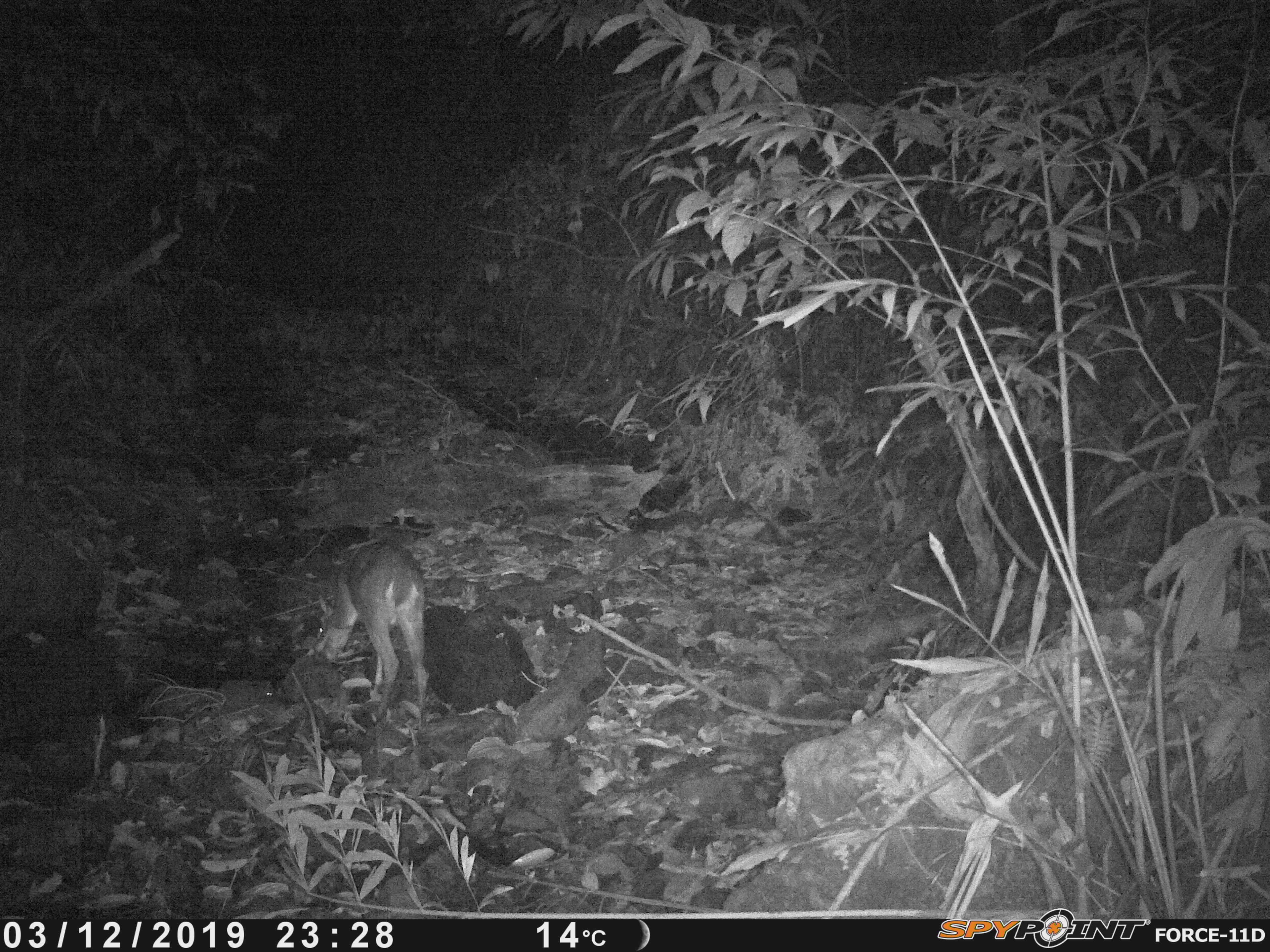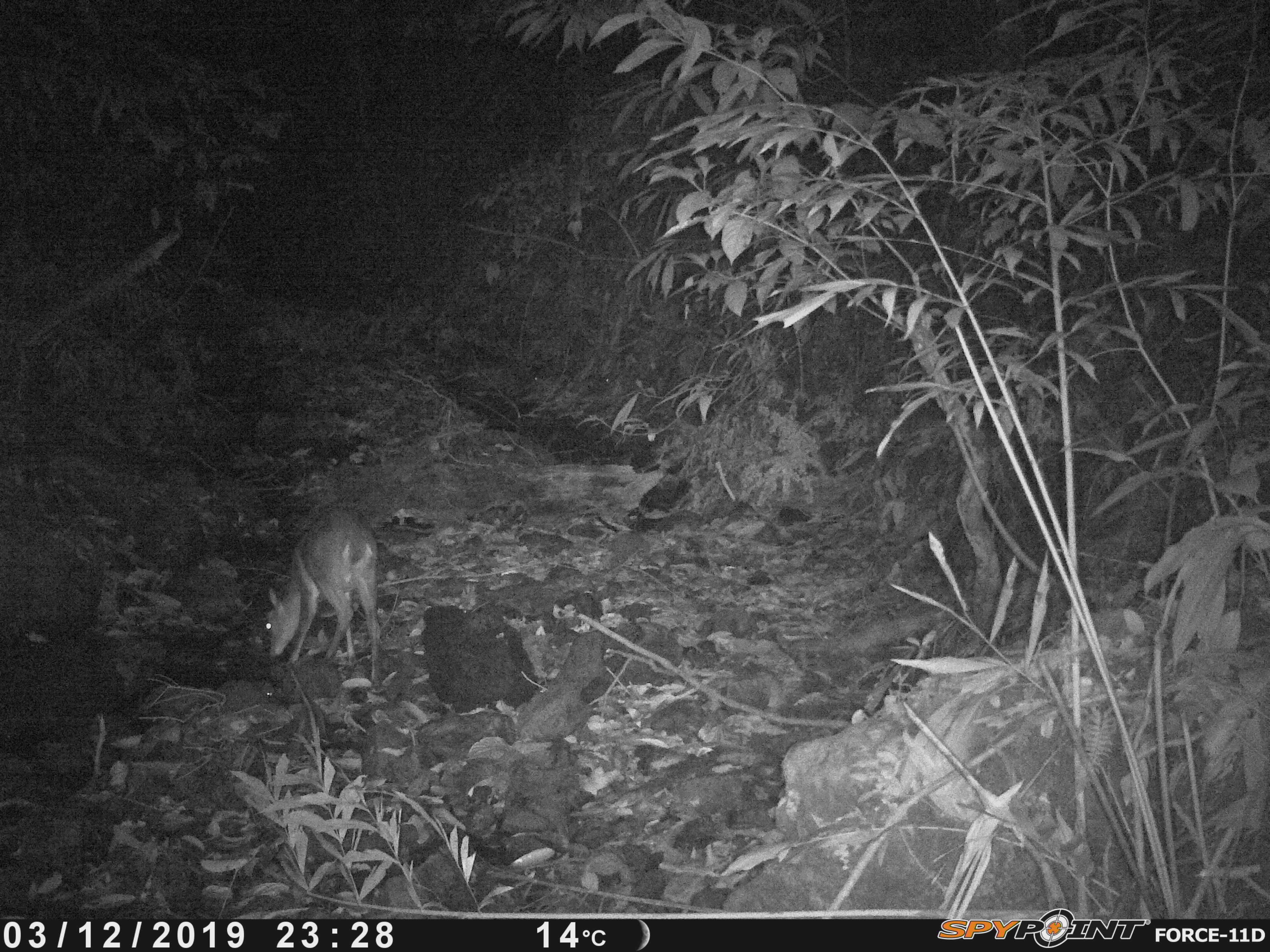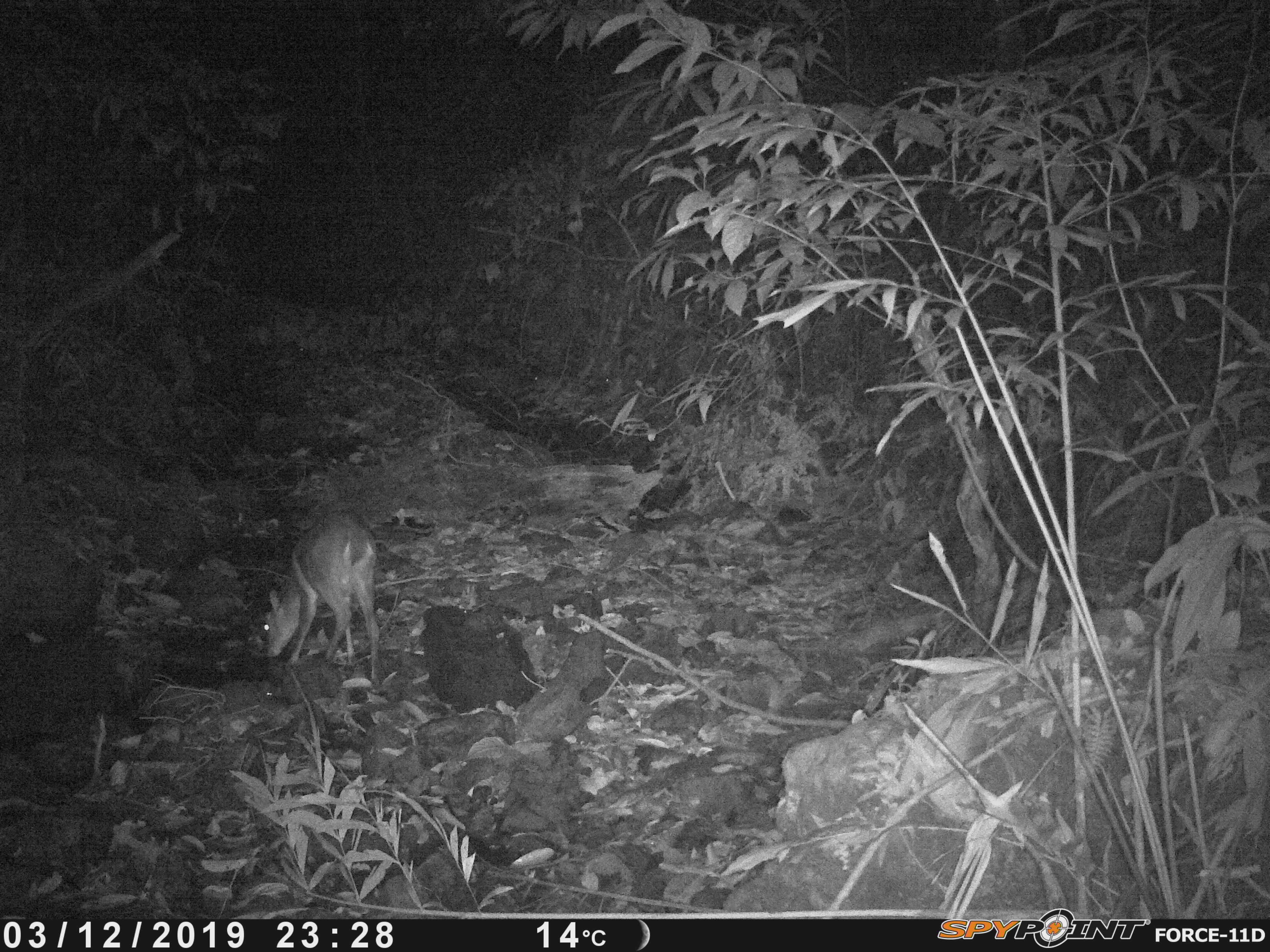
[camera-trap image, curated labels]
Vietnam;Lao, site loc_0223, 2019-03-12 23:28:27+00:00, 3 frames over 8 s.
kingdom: Animalia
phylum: Chordata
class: Mammalia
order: Artiodactyla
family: Cervidae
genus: Muntiacus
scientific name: Muntiacus vuquangensis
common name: large-antlered muntjac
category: large antlered muntjac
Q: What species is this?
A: Large antlered muntjac (large-antlered muntjac) (Muntiacus vuquangensis).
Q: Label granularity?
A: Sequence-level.